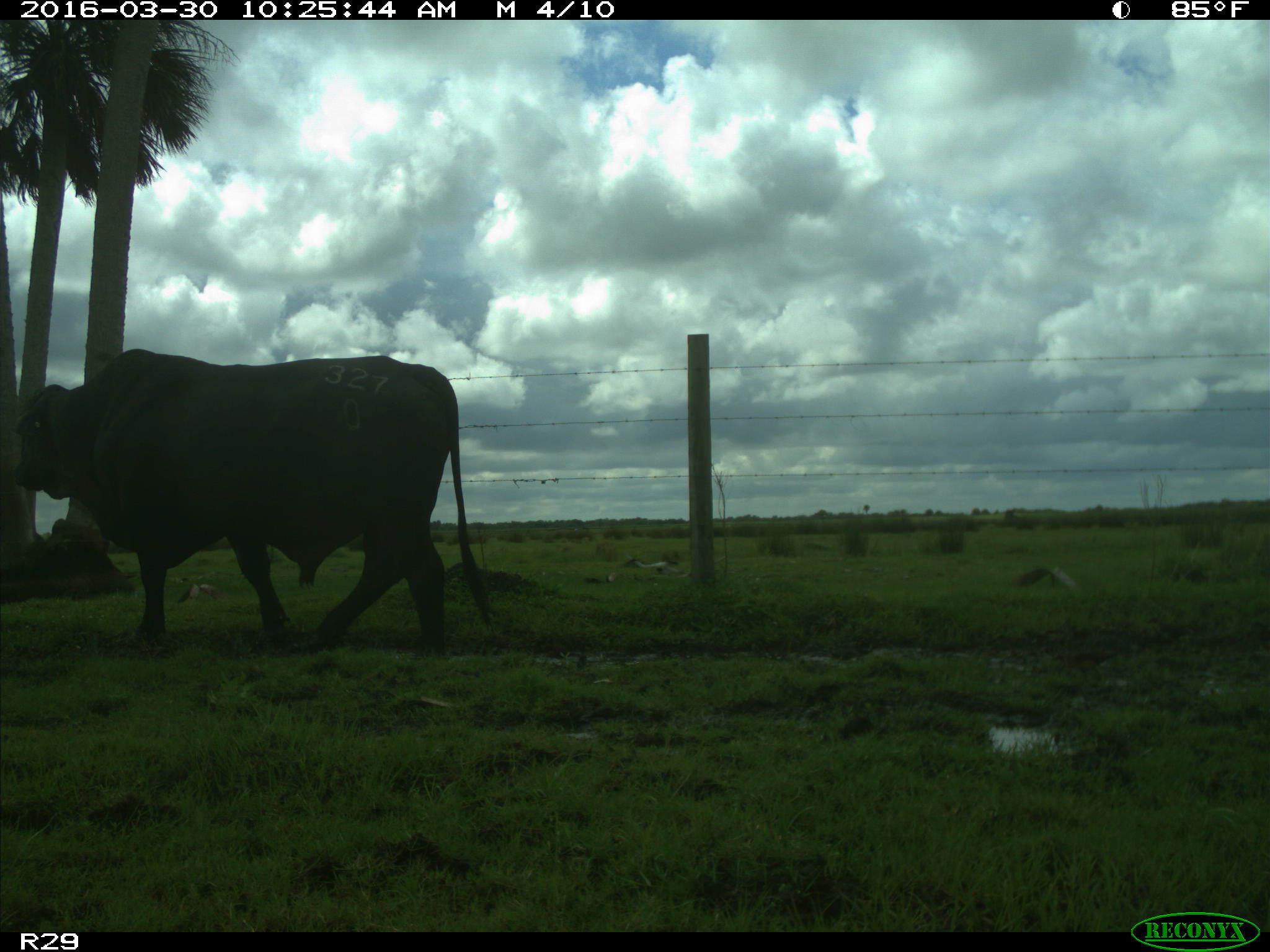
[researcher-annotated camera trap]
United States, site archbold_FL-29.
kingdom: Animalia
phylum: Chordata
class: Mammalia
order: Artiodactyla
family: Bovidae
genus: Bos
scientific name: Bos taurus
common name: domestic cow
Bos taurus (domestic cow).